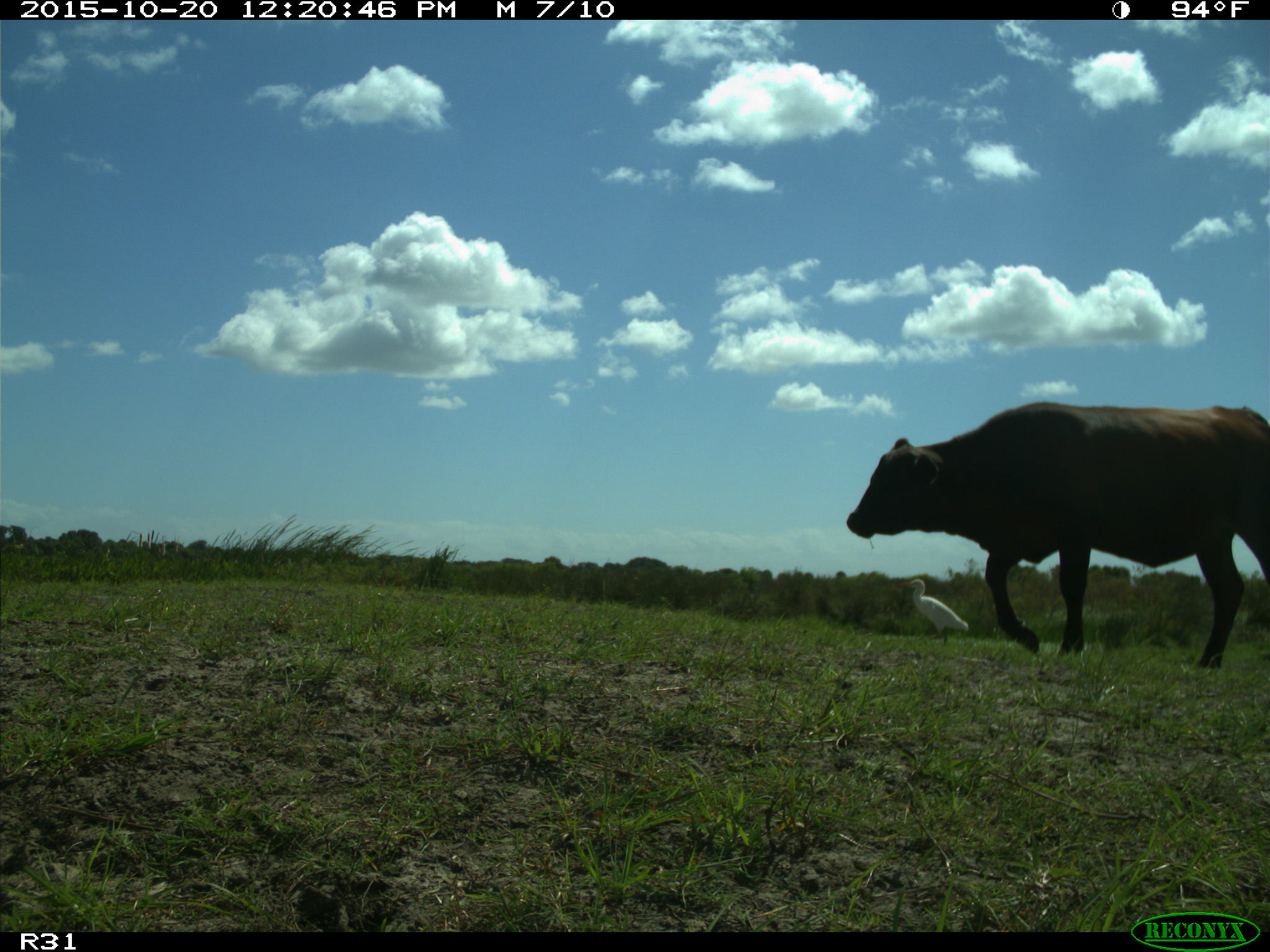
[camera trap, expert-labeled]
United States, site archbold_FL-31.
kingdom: Animalia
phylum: Chordata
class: Mammalia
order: Artiodactyla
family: Bovidae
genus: Bos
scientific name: Bos taurus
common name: domestic cow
Bos taurus (domestic cow).